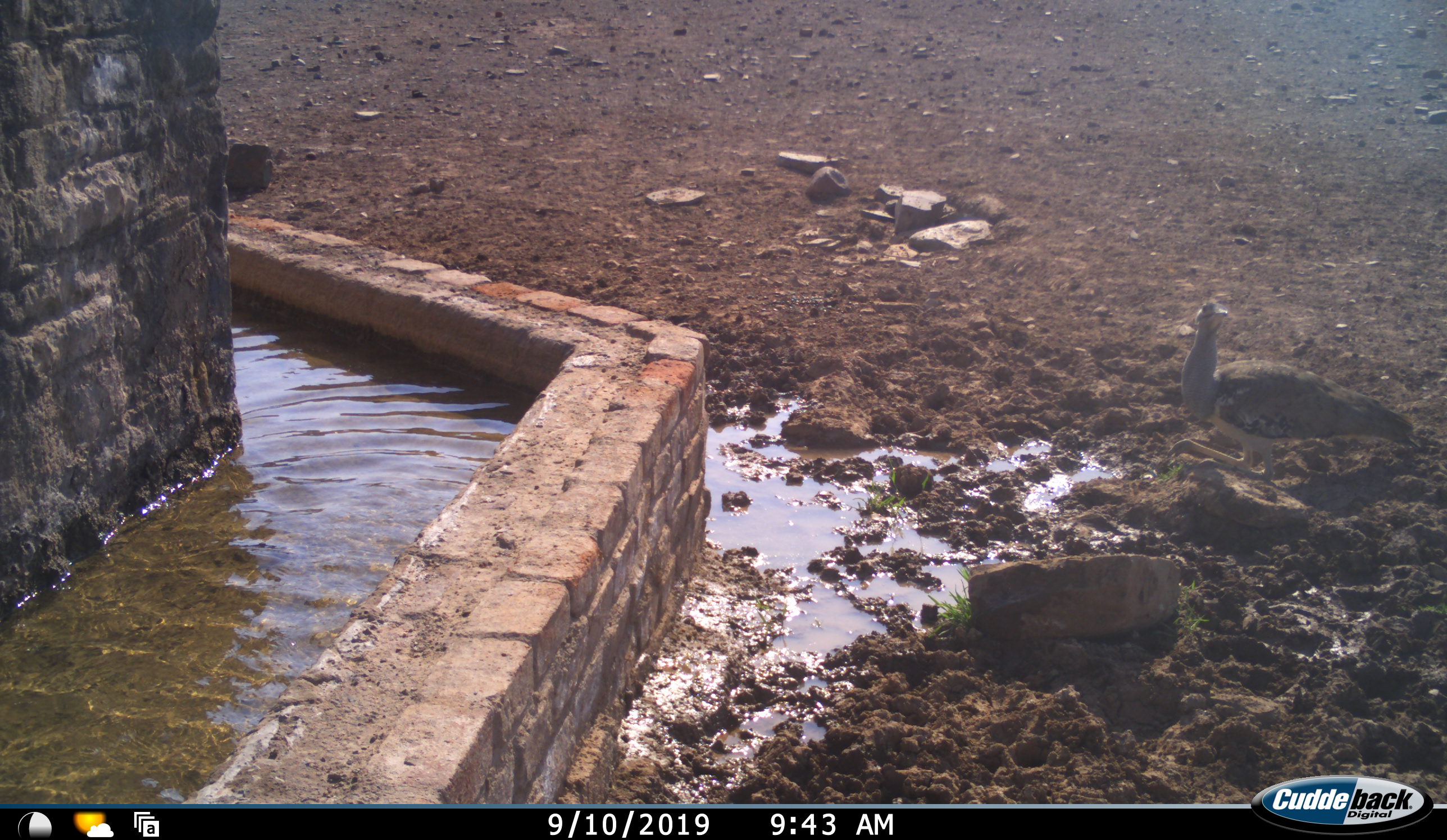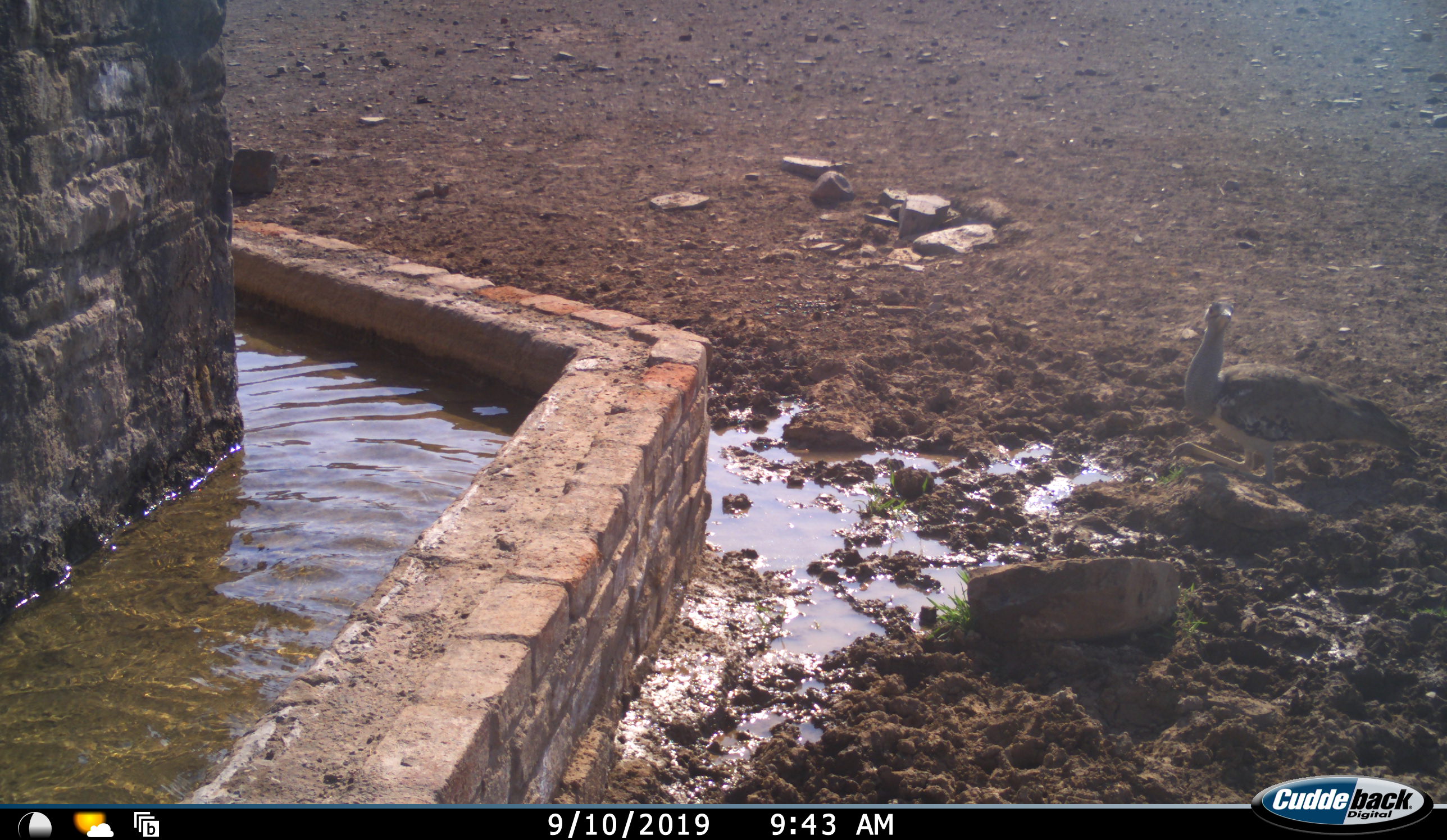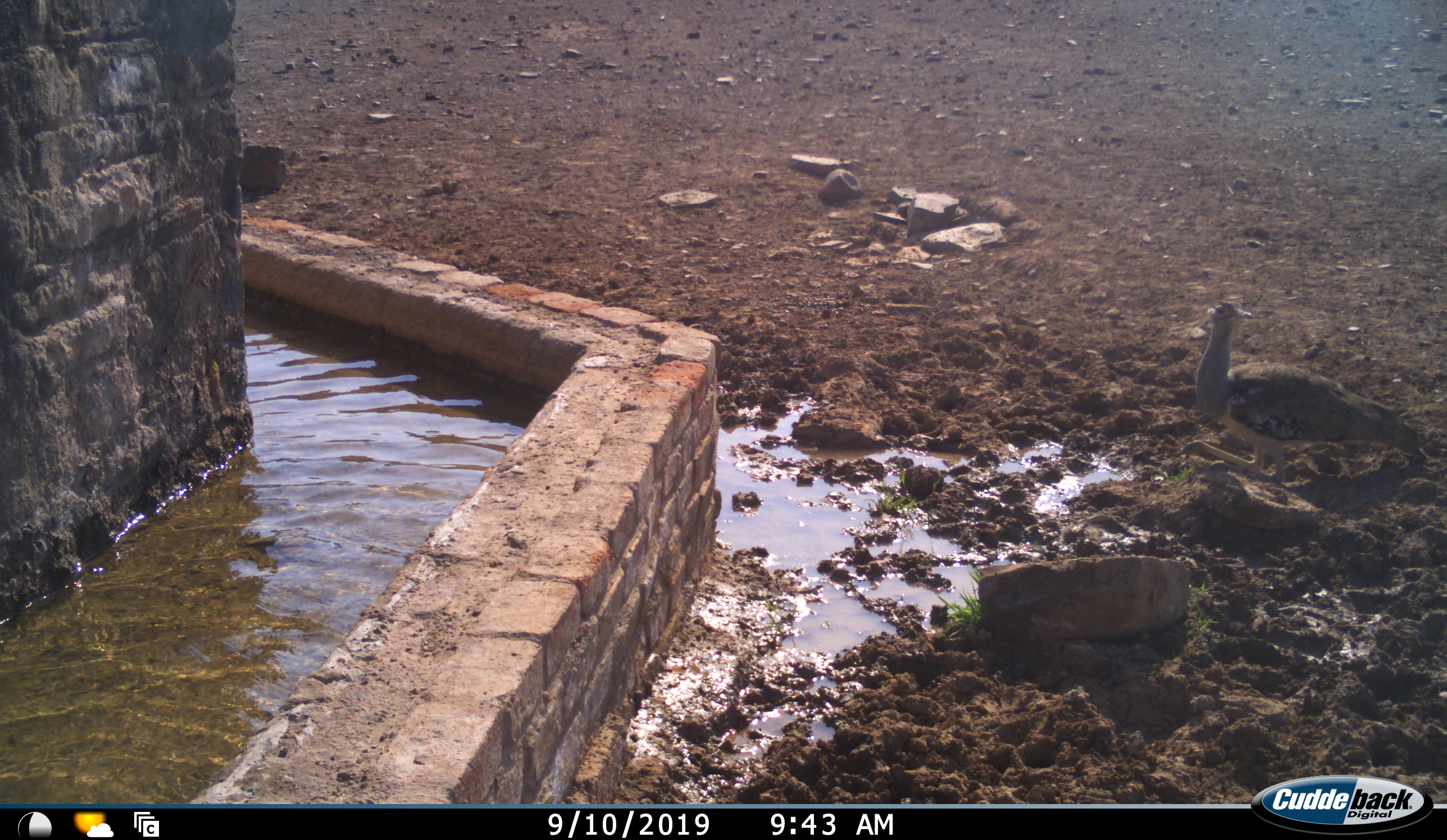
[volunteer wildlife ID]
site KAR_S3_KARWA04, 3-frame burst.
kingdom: Animalia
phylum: Chordata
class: Aves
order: Otidiformes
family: Otididae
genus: Ardeotis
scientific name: Ardeotis kori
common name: kori bustard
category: bustardkori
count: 1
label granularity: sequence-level